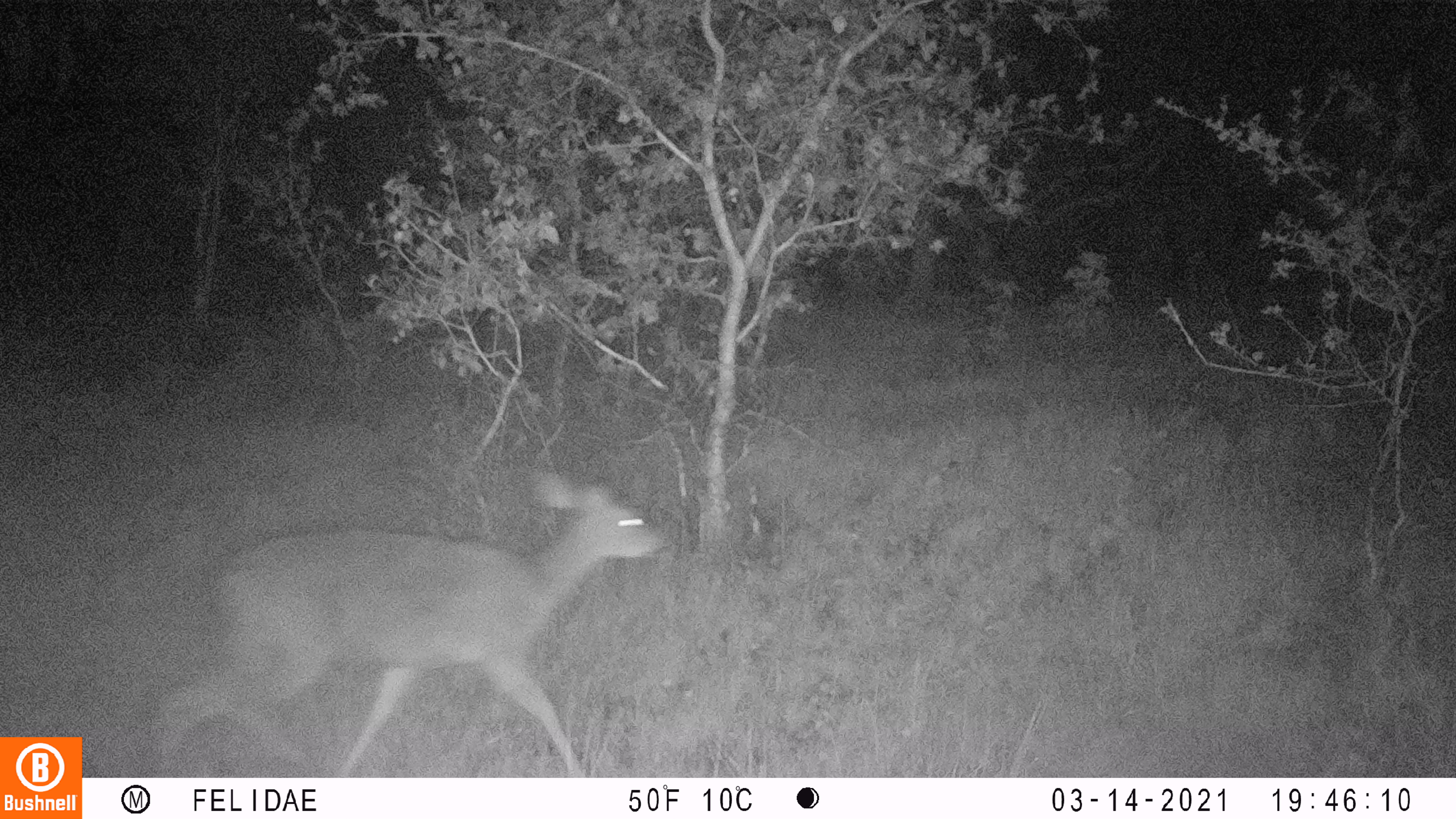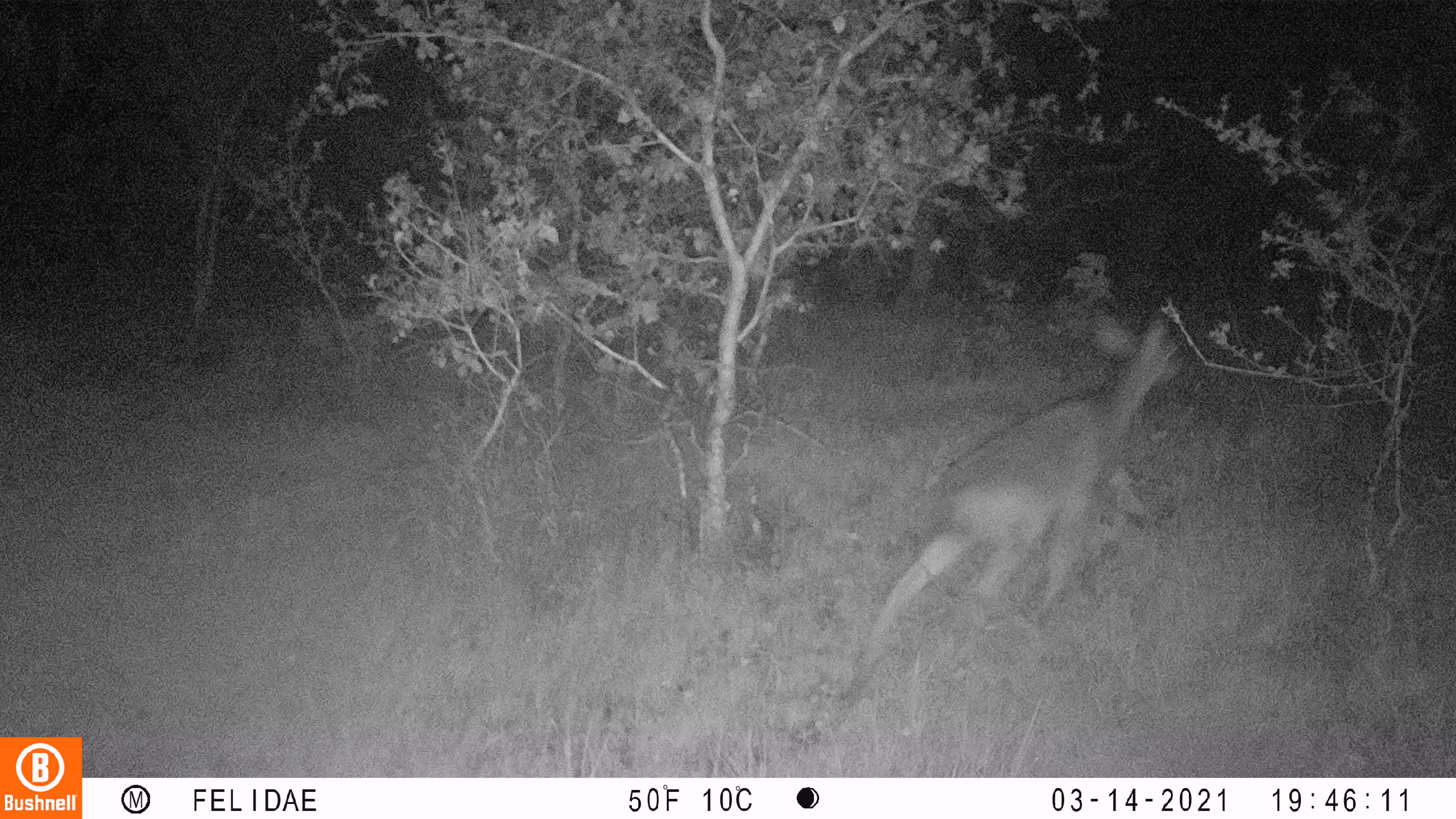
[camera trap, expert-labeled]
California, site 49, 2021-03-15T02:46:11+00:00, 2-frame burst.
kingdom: Animalia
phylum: Chordata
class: Mammalia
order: Artiodactyla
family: Cervidae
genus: Odocoileus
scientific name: Odocoileus hemionus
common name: mule deer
Mule deer (Odocoileus hemionus).